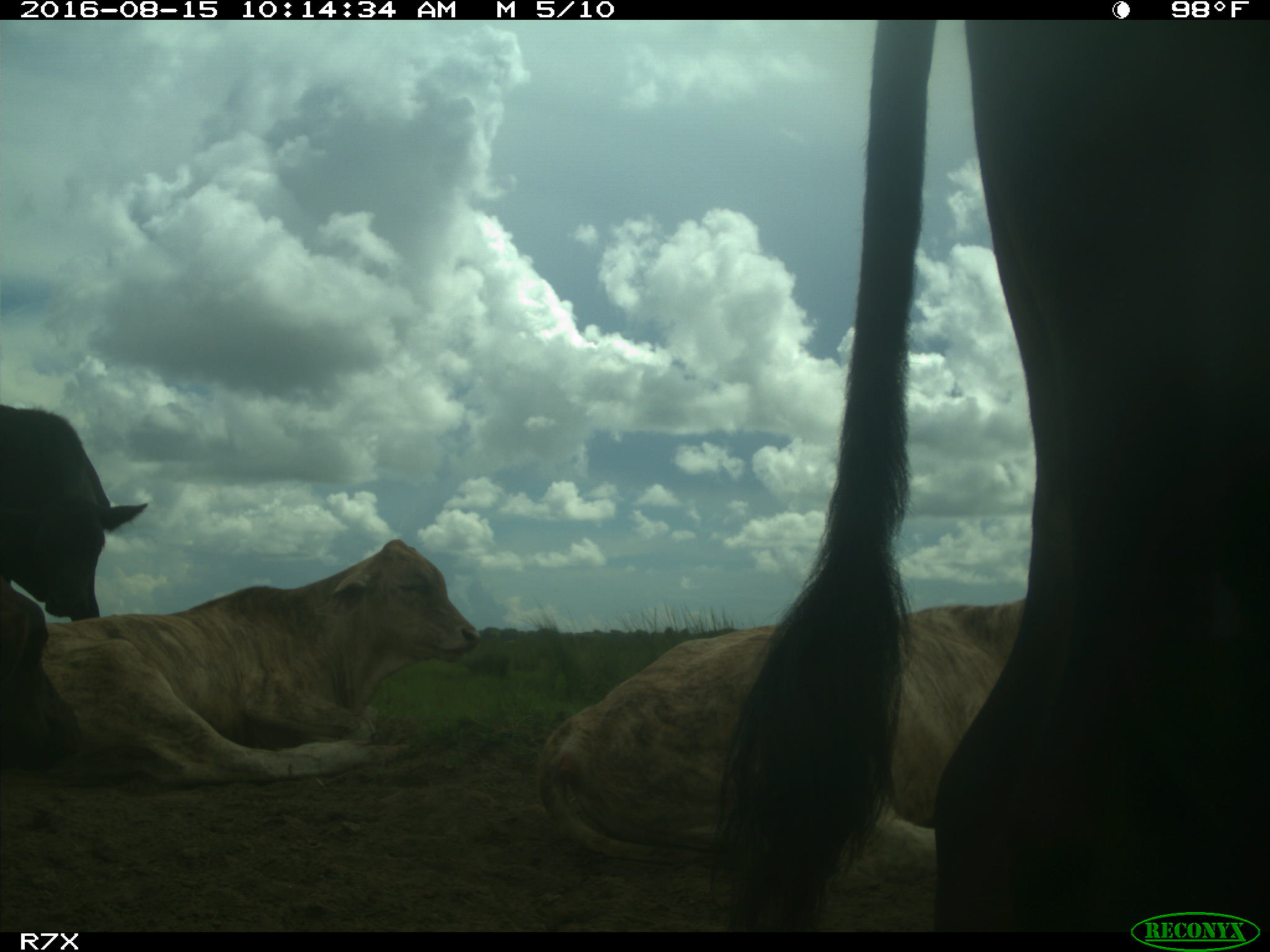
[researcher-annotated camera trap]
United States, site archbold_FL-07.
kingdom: Animalia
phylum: Chordata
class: Mammalia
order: Artiodactyla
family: Bovidae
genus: Bos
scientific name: Bos taurus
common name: domestic cow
Bos taurus (domestic cow).